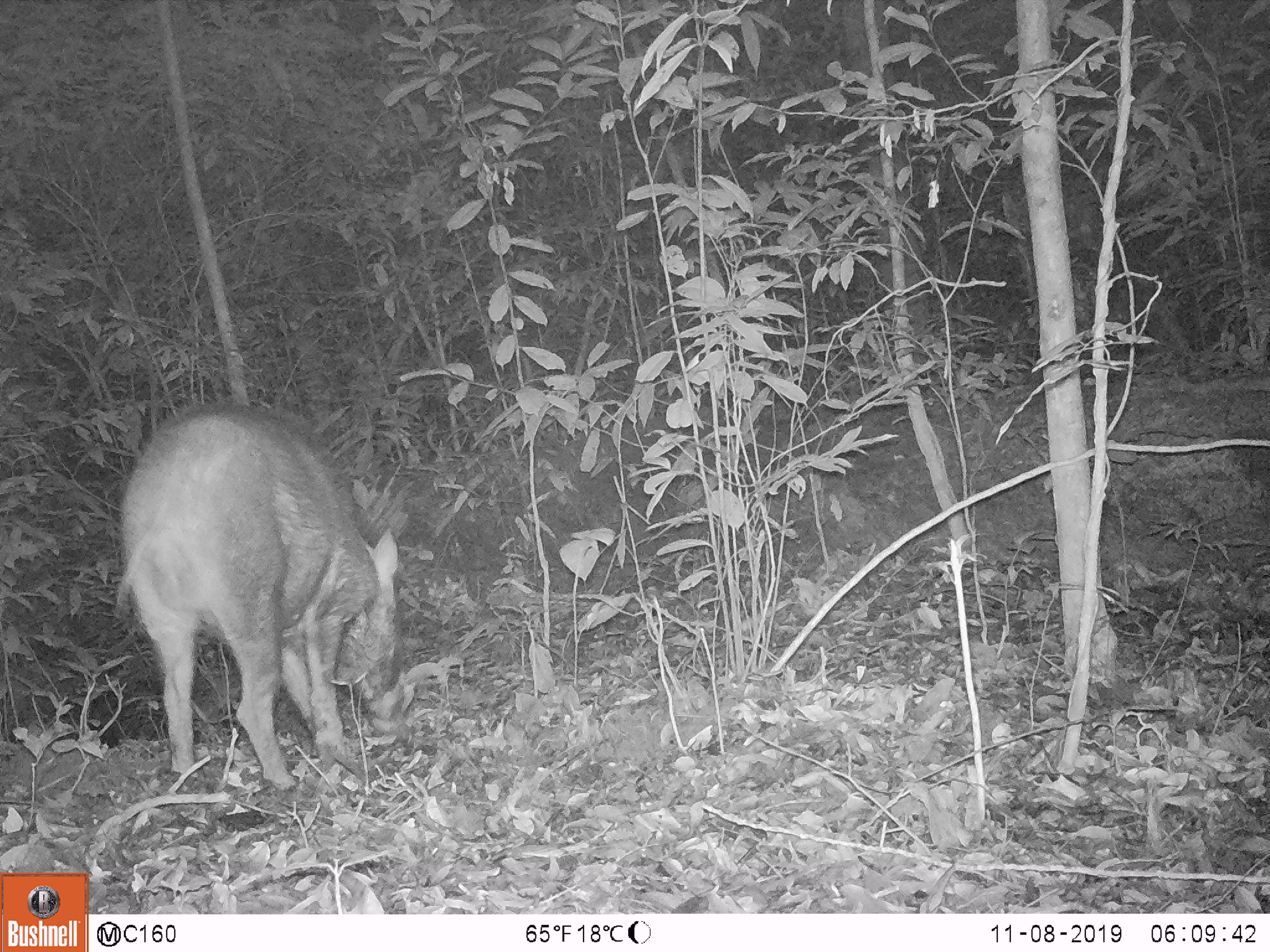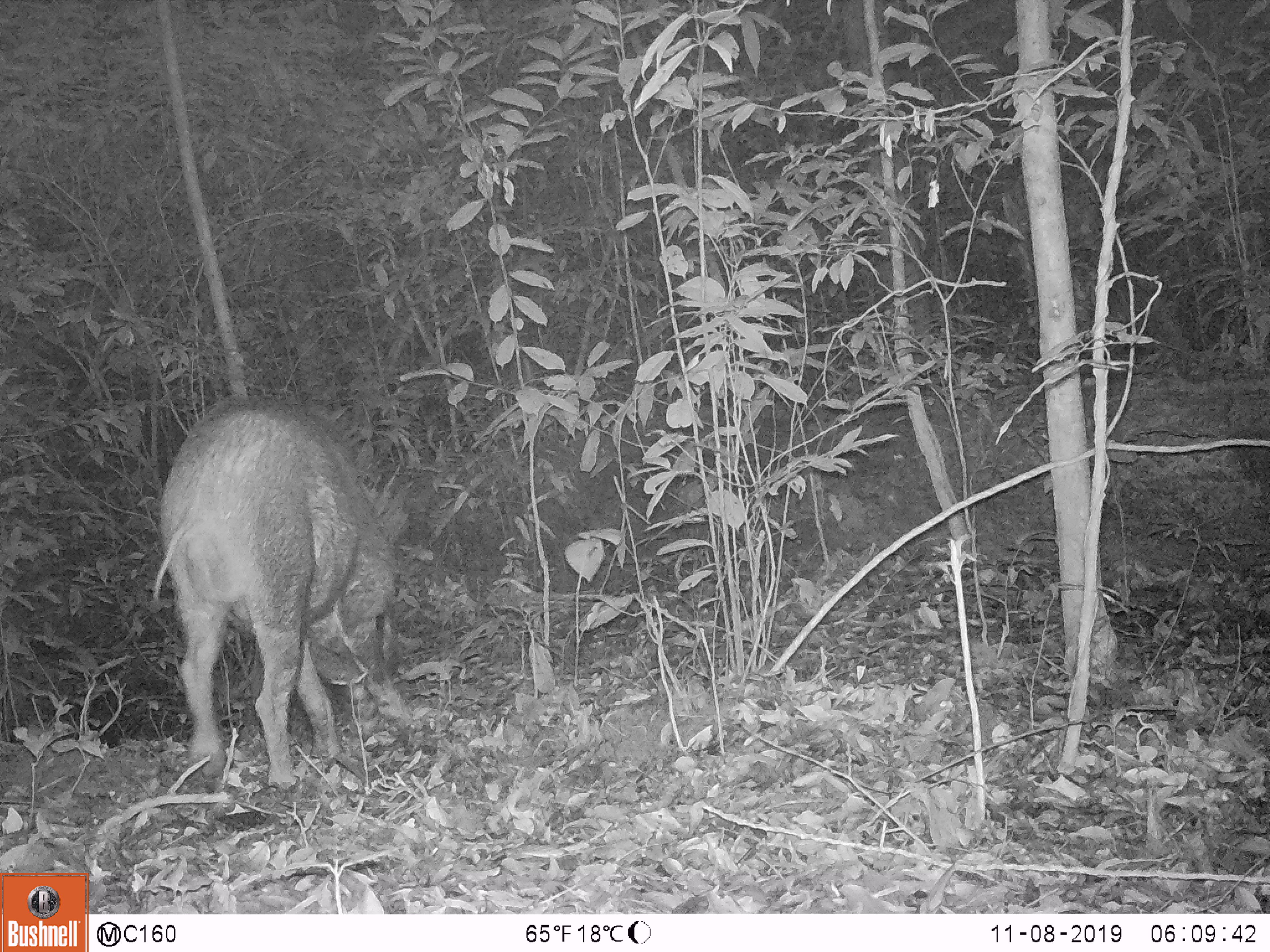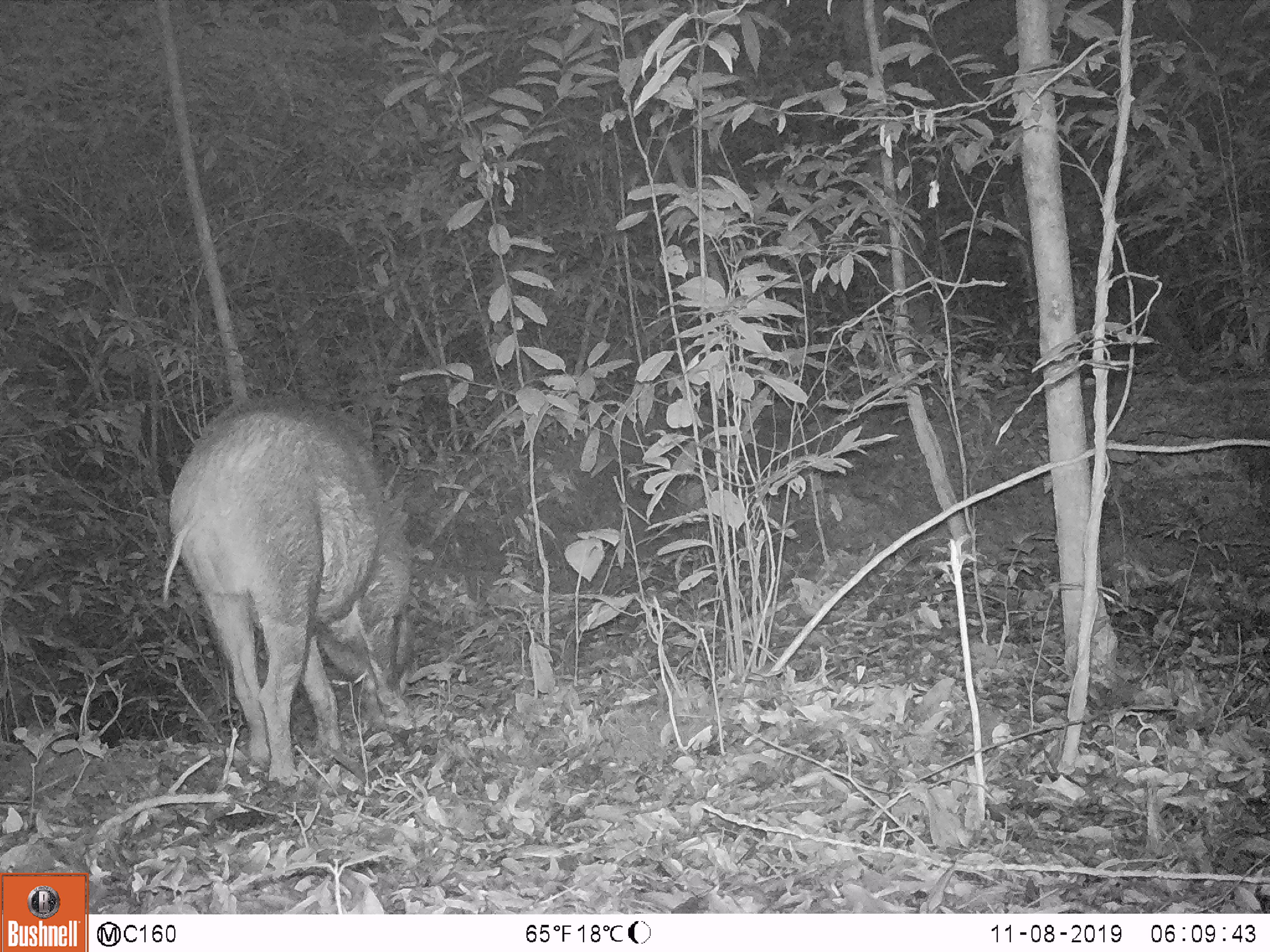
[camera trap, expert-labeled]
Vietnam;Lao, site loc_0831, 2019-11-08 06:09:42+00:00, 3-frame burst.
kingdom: Animalia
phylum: Chordata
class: Mammalia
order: Artiodactyla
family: Suidae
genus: Sus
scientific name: Sus scrofa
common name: eurasian wild pig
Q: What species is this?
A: Eurasian wild pig (Sus scrofa).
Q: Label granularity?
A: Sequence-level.